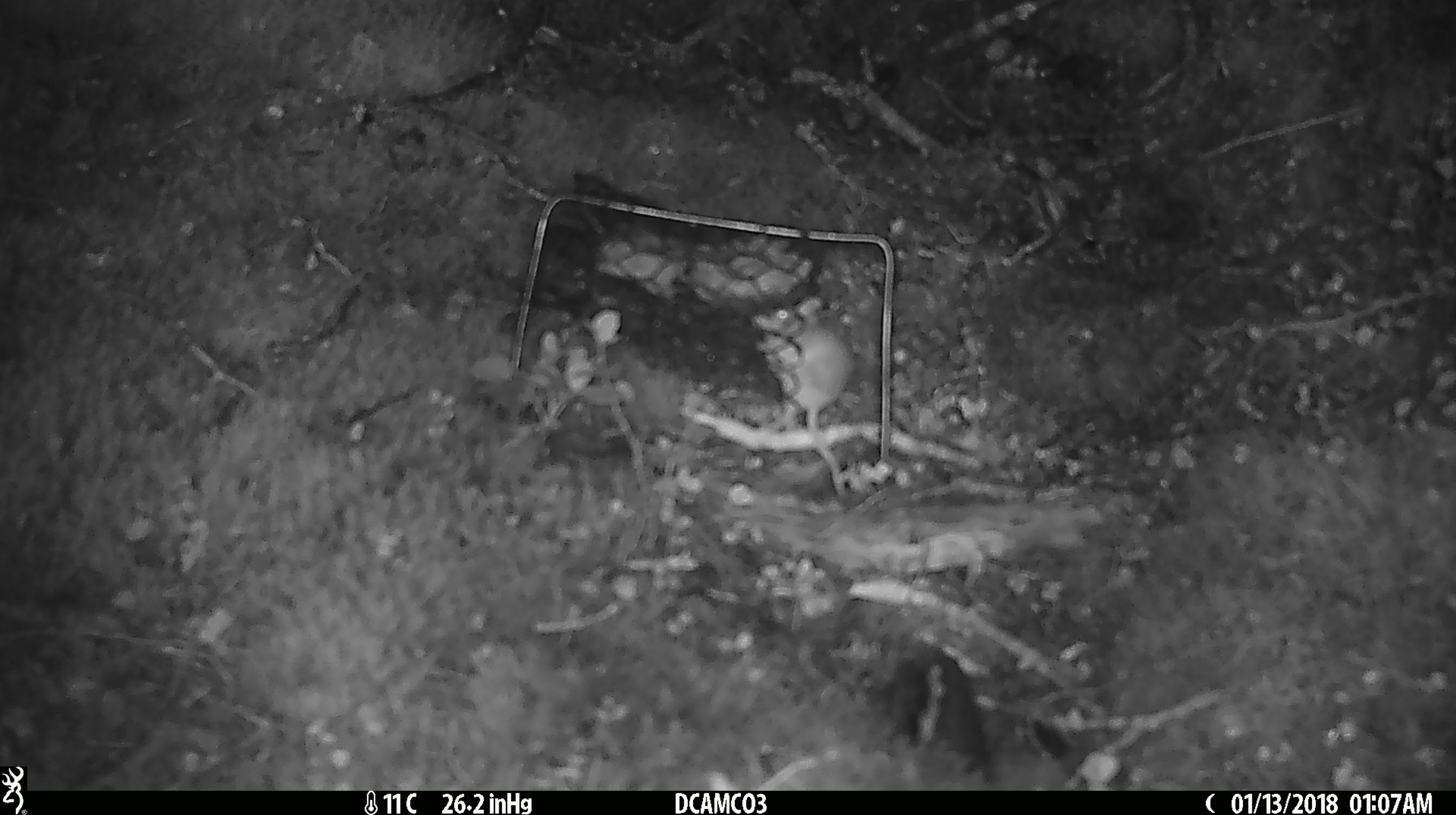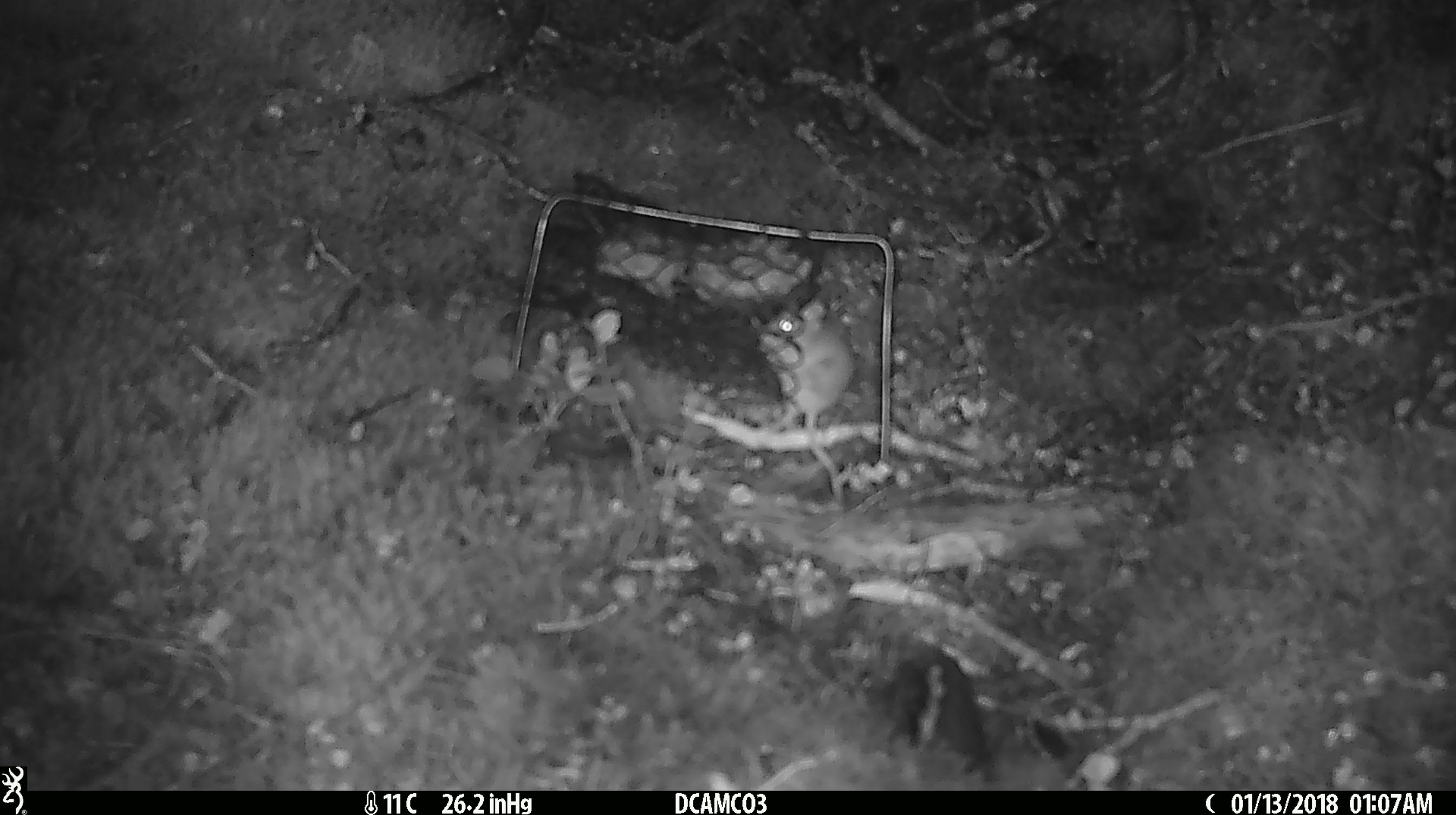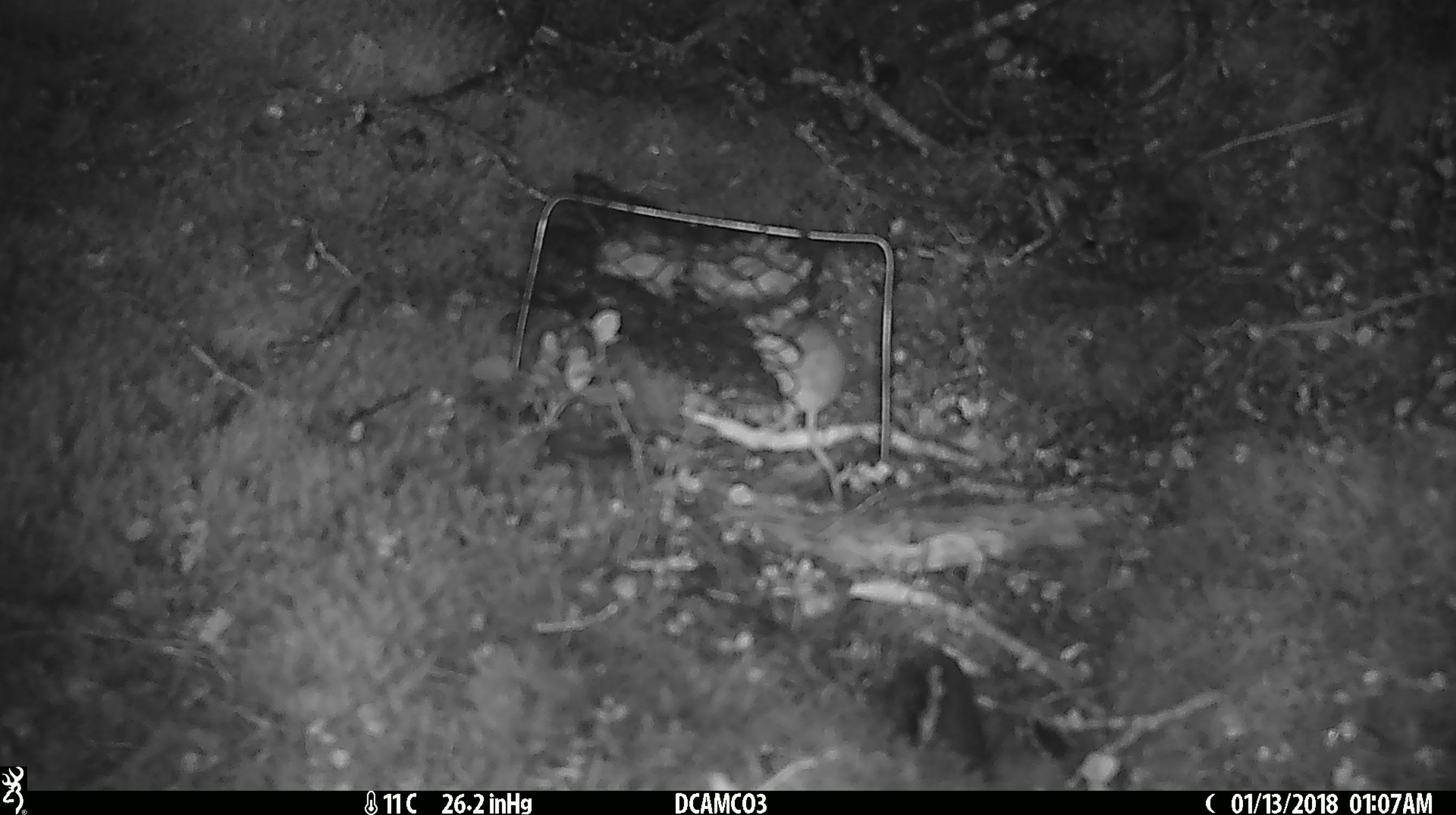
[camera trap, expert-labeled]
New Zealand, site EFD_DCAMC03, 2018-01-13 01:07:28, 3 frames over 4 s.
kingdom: Animalia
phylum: Chordata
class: Mammalia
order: Rodentia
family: Muridae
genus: Mus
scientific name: Mus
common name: mouse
Mouse (Mus).